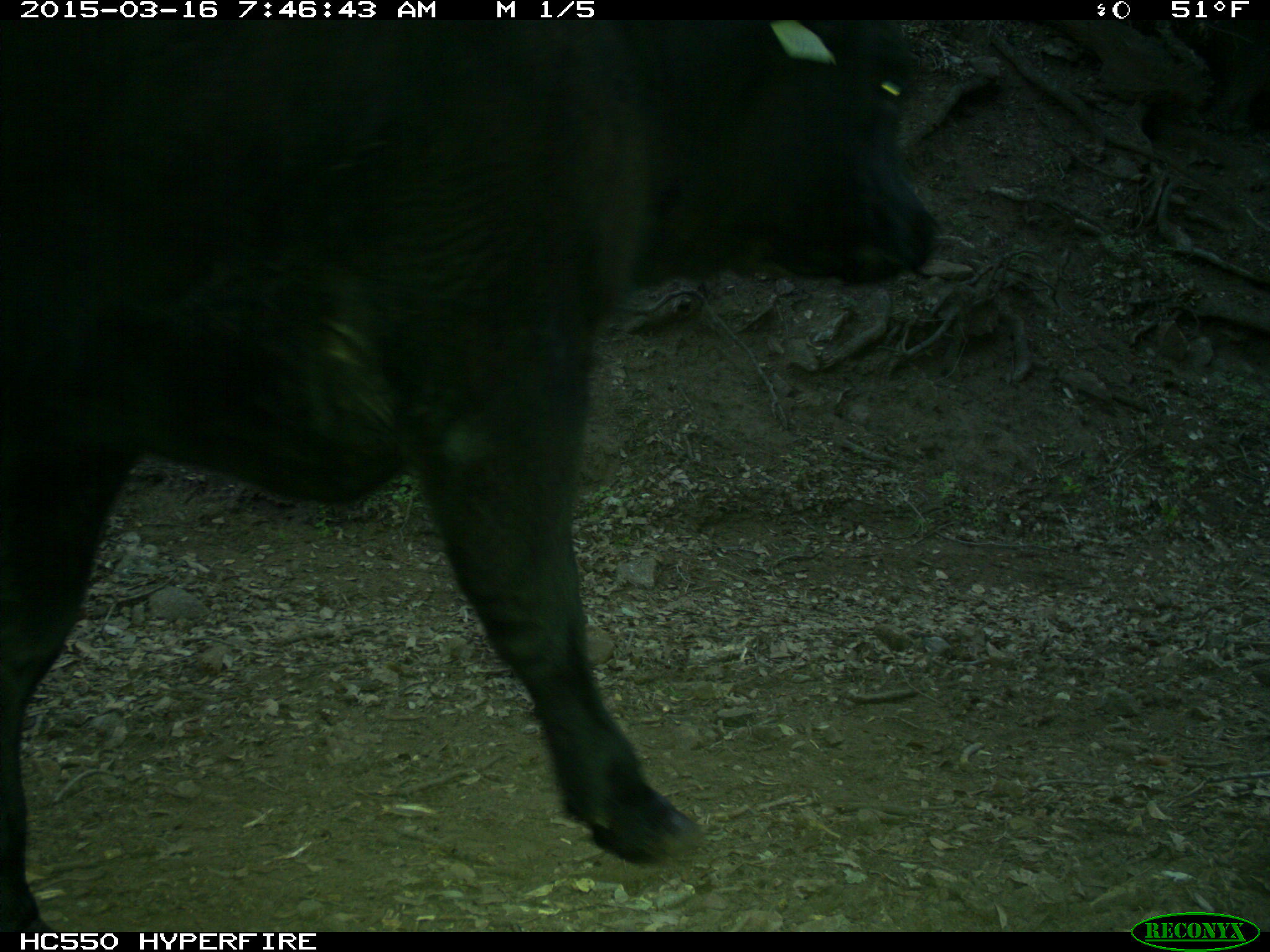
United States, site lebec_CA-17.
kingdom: Animalia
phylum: Chordata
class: Mammalia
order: Artiodactyla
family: Bovidae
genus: Bos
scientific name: Bos taurus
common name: domestic cow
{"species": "Bos taurus (domestic cow)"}